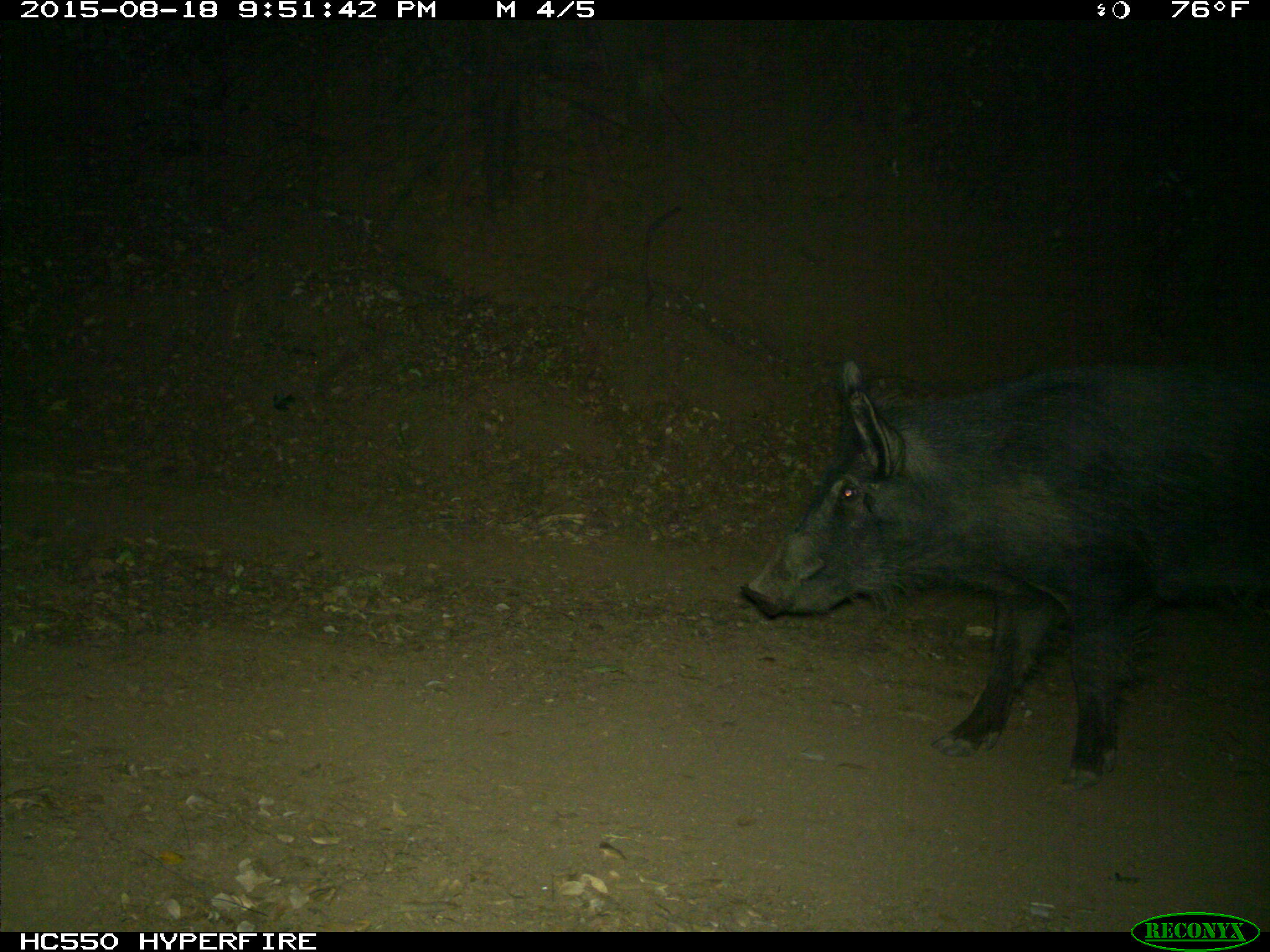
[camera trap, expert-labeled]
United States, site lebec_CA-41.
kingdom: Animalia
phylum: Chordata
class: Mammalia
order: Artiodactyla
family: Suidae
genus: Sus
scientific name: Sus scrofa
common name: wild boar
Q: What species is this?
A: Sus scrofa (wild boar).